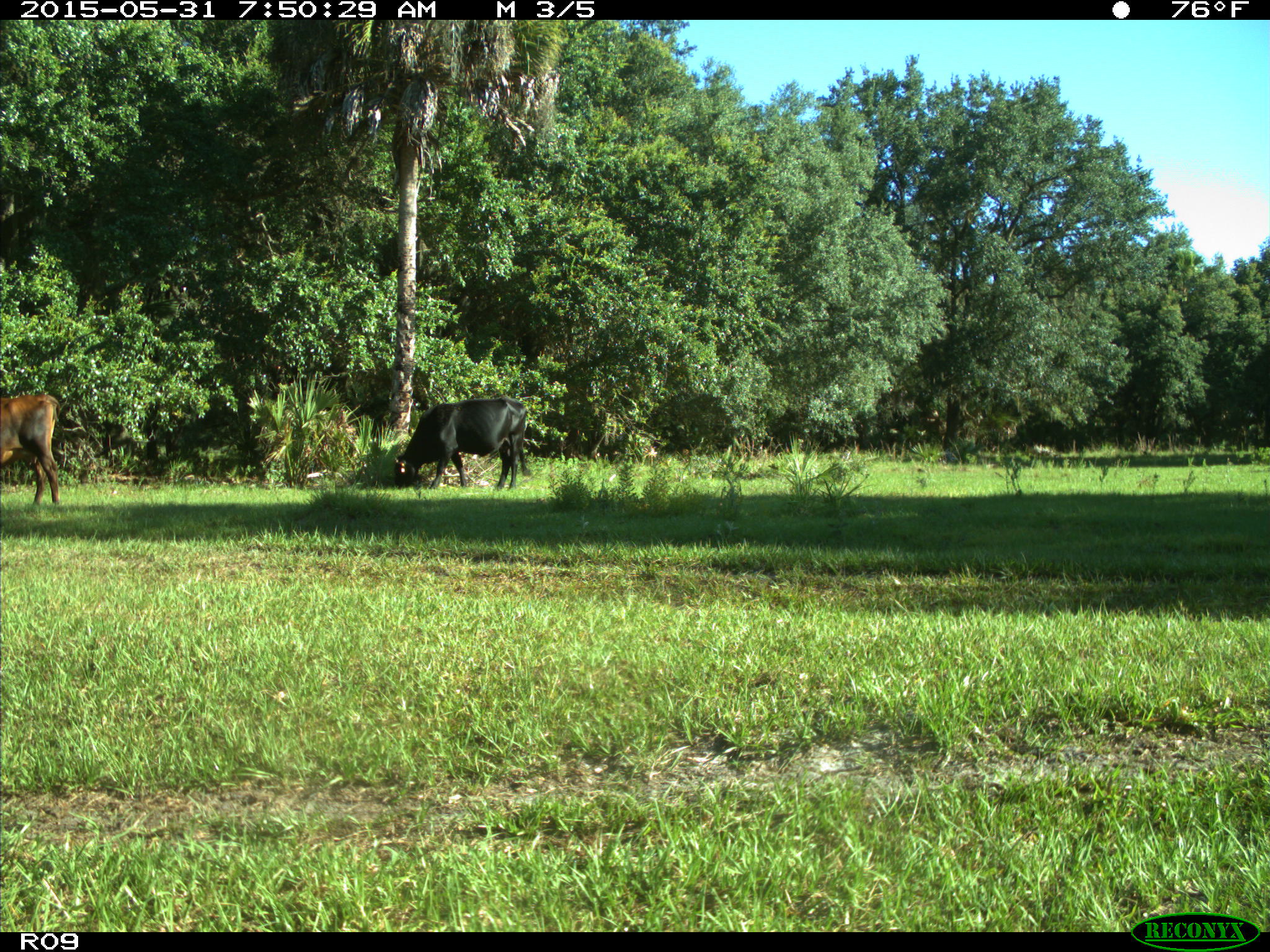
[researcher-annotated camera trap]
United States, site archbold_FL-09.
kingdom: Animalia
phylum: Chordata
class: Mammalia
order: Artiodactyla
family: Bovidae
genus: Bos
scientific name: Bos taurus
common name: domestic cow